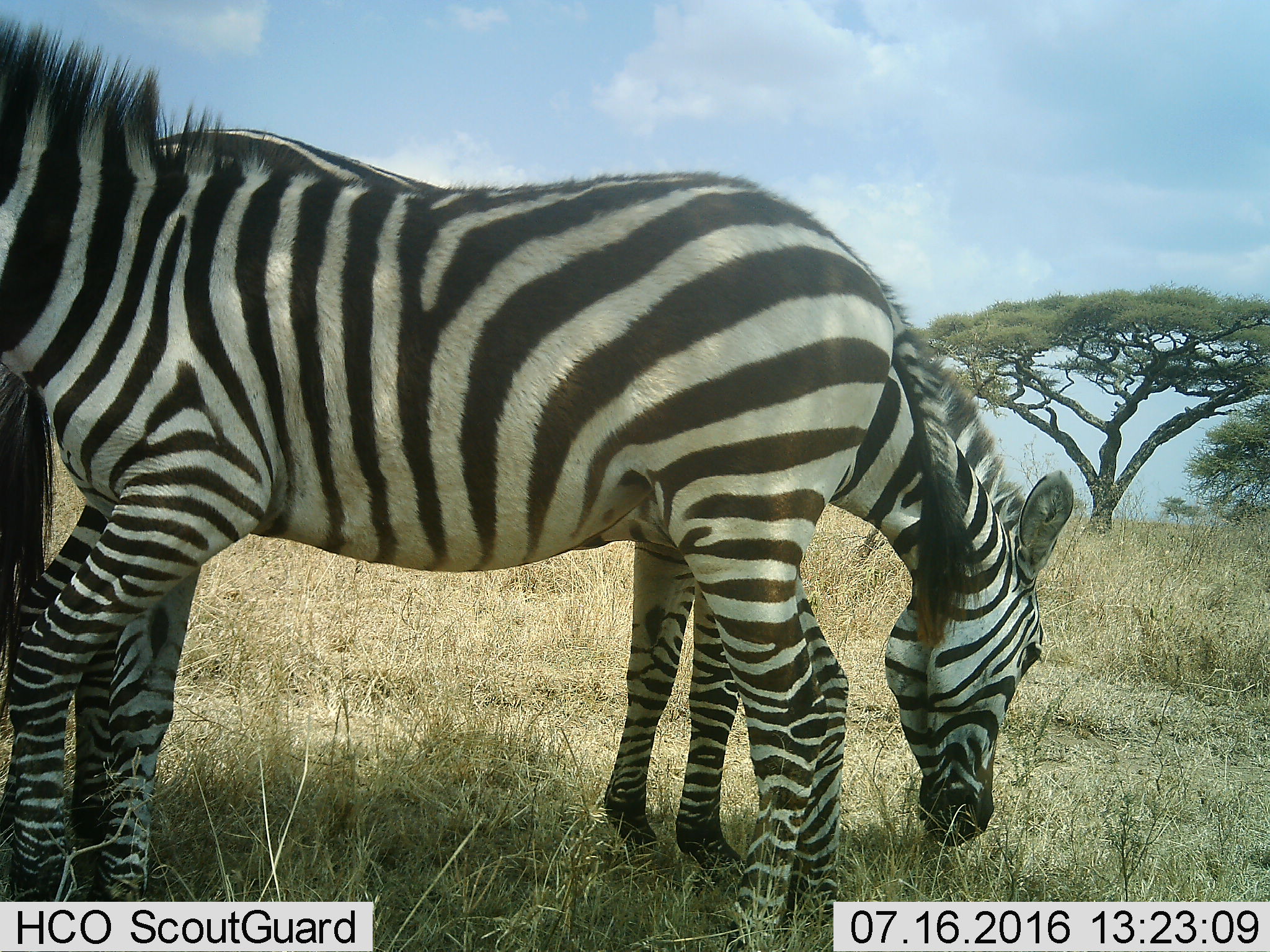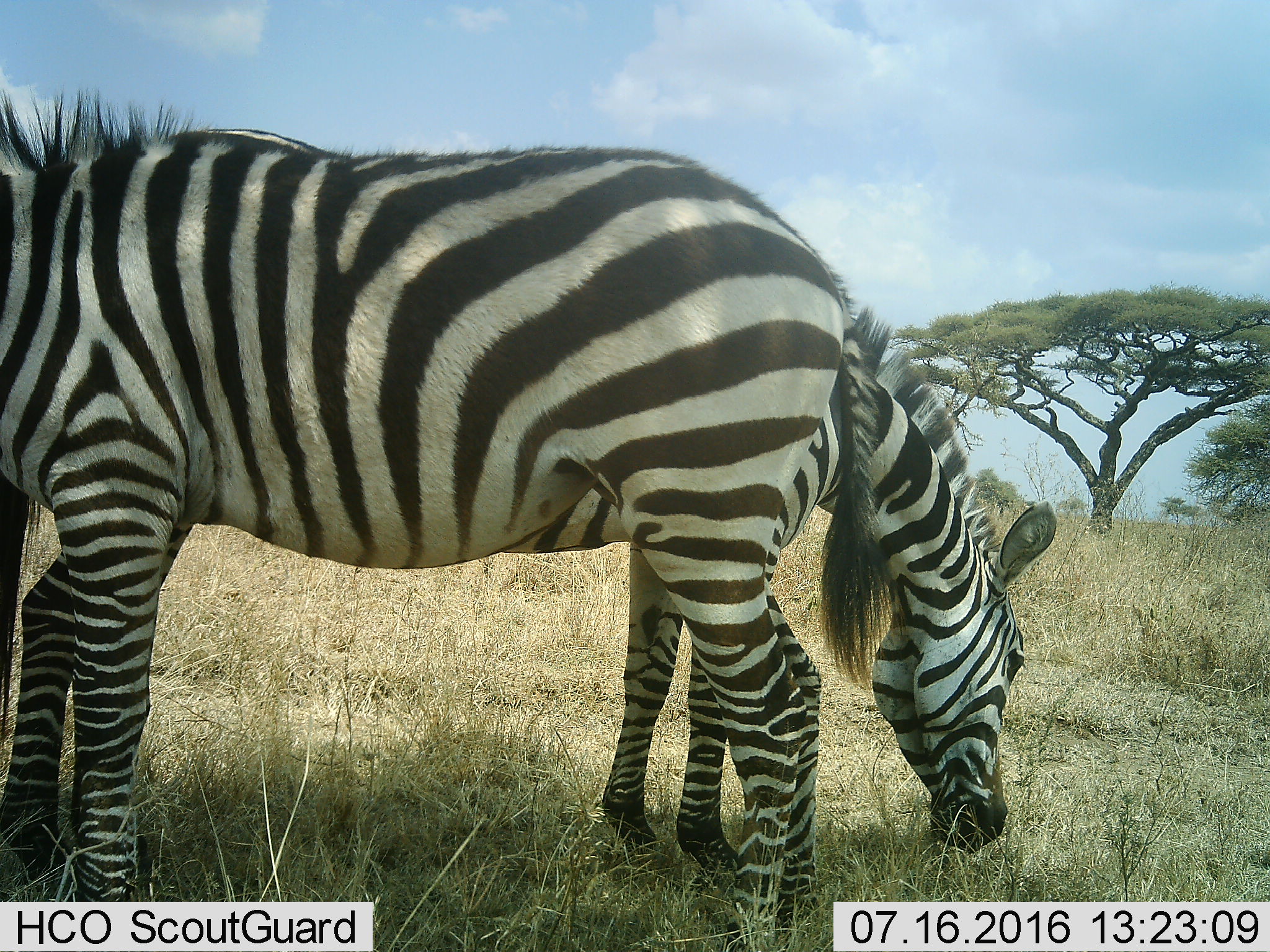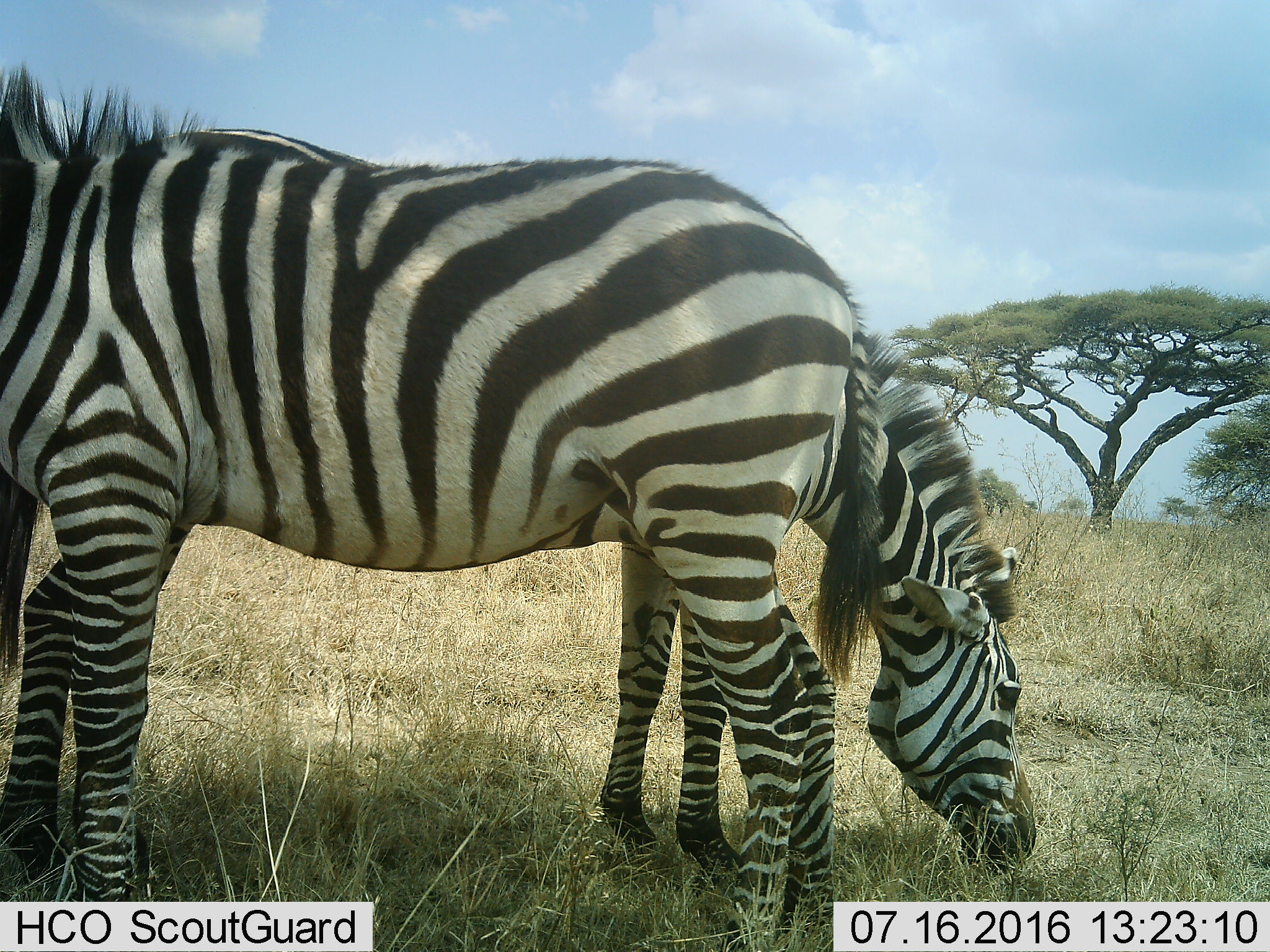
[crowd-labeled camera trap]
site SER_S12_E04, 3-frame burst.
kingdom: Animalia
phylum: Chordata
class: Mammalia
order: Perissodactyla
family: Equidae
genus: Equus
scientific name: Equus quagga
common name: plains zebra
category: zebraplains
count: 2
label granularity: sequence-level